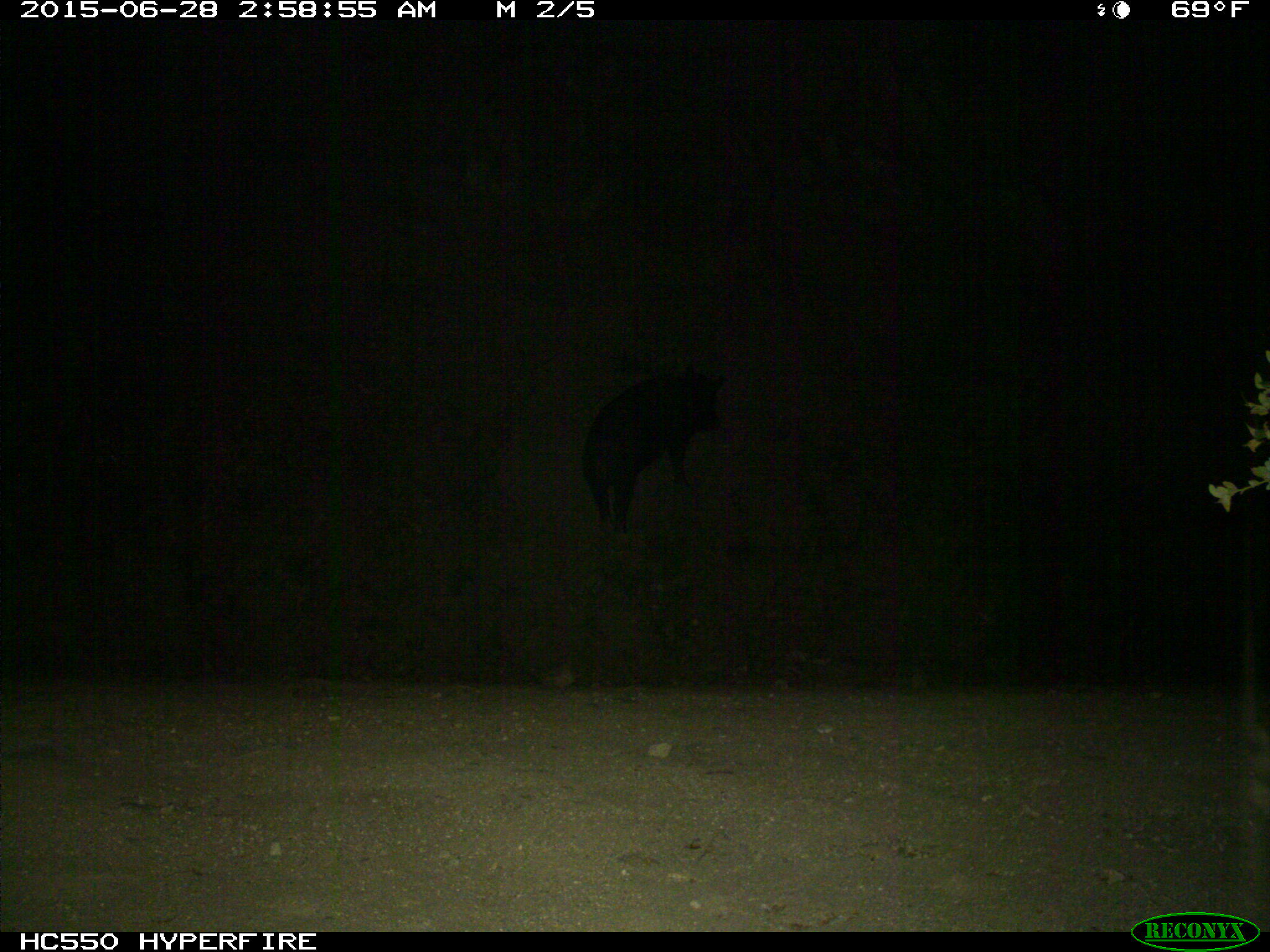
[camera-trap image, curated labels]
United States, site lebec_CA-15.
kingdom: Animalia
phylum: Chordata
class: Mammalia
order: Artiodactyla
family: Suidae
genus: Sus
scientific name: Sus scrofa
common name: wild boar